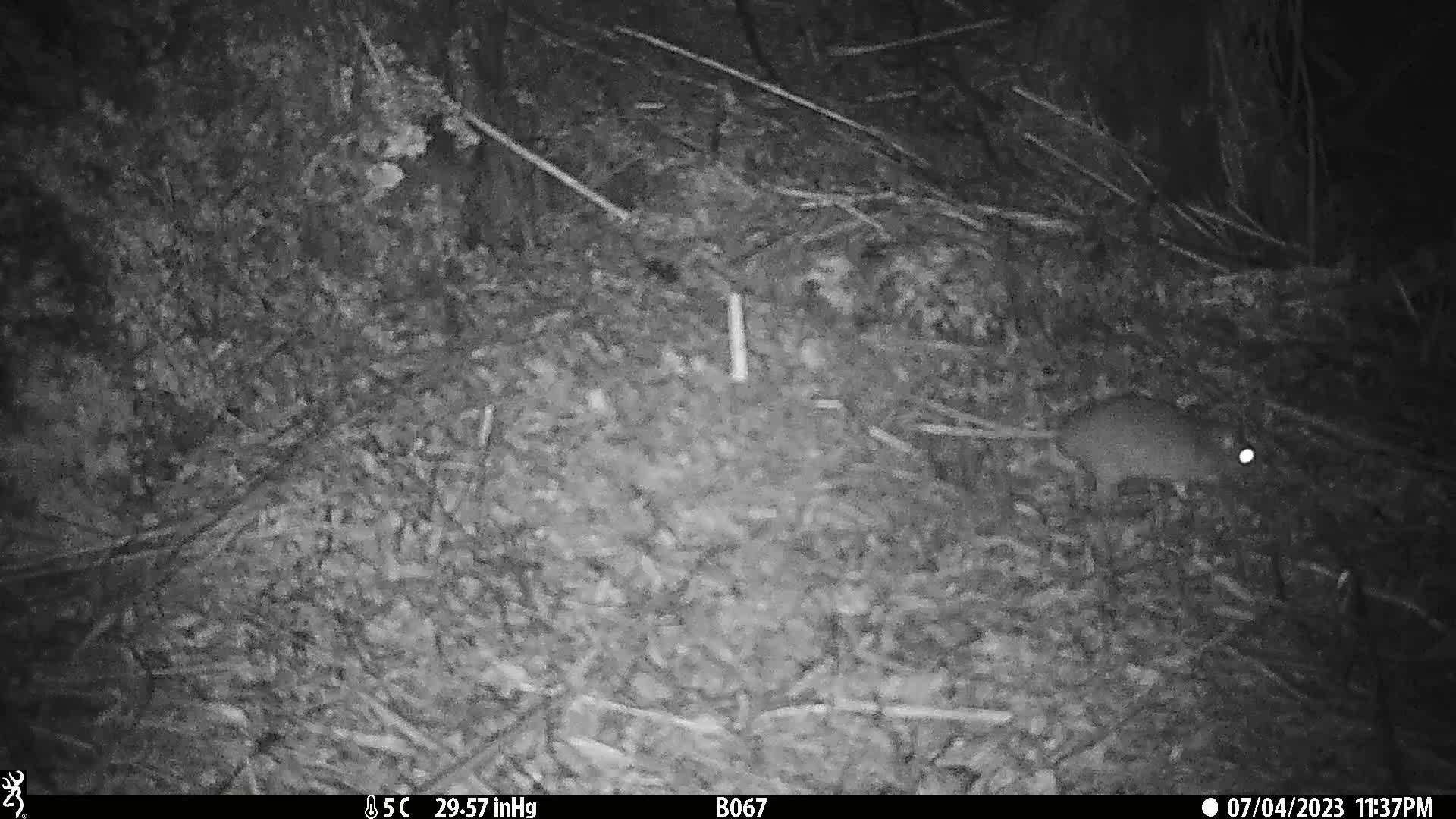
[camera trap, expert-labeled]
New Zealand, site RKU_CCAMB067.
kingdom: Animalia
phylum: Chordata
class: Mammalia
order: Rodentia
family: Muridae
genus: Rattus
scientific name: Rattus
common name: rat